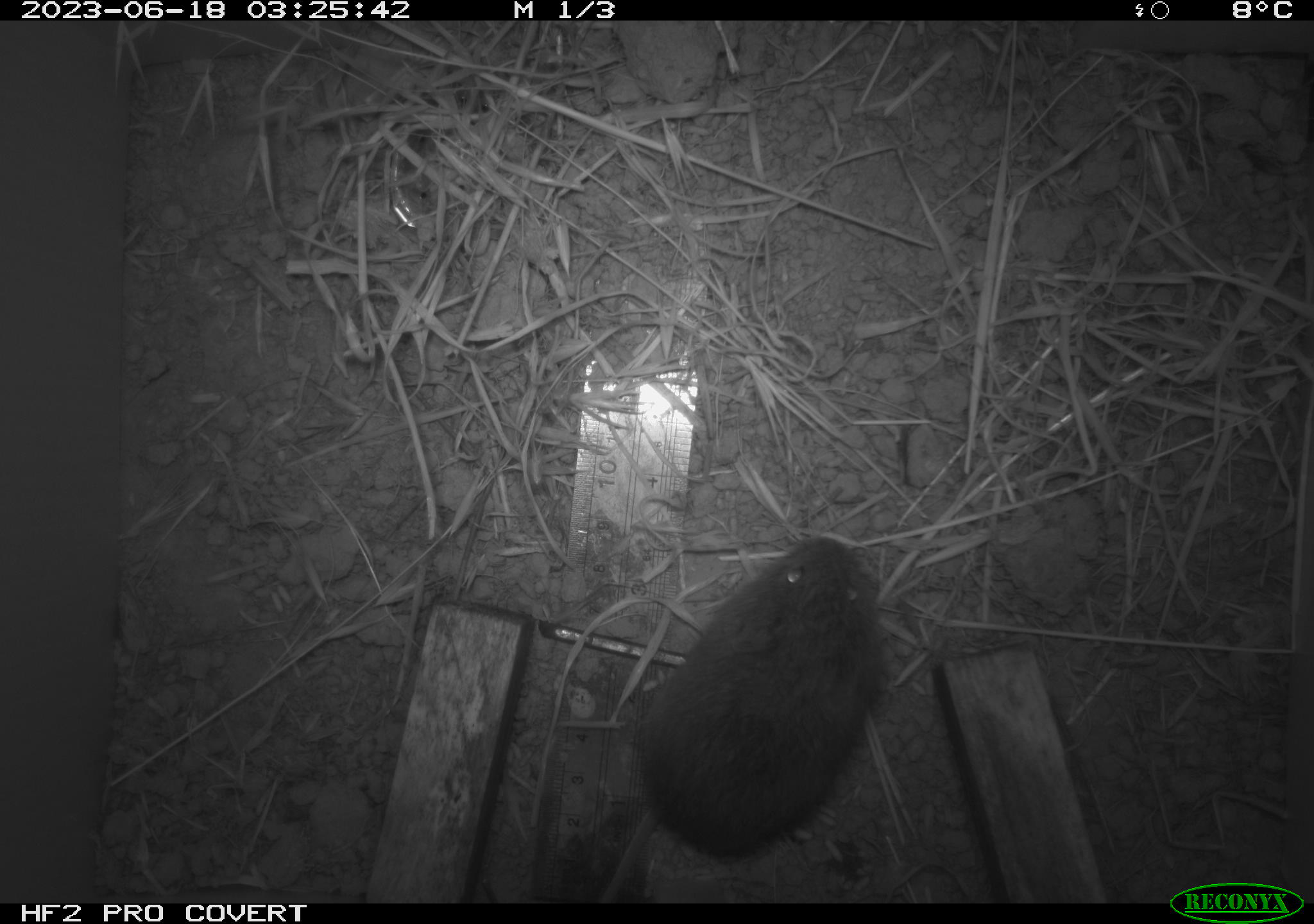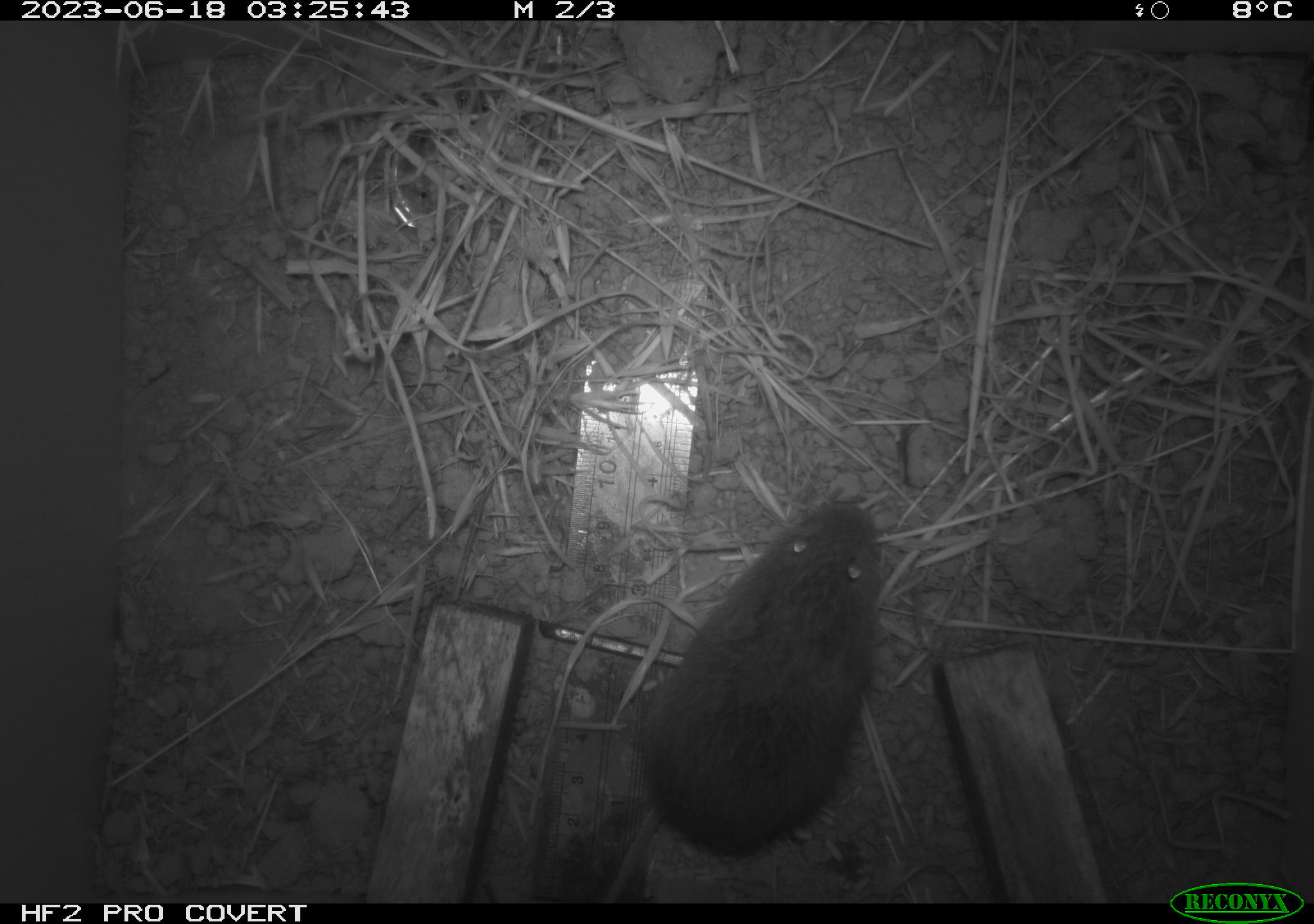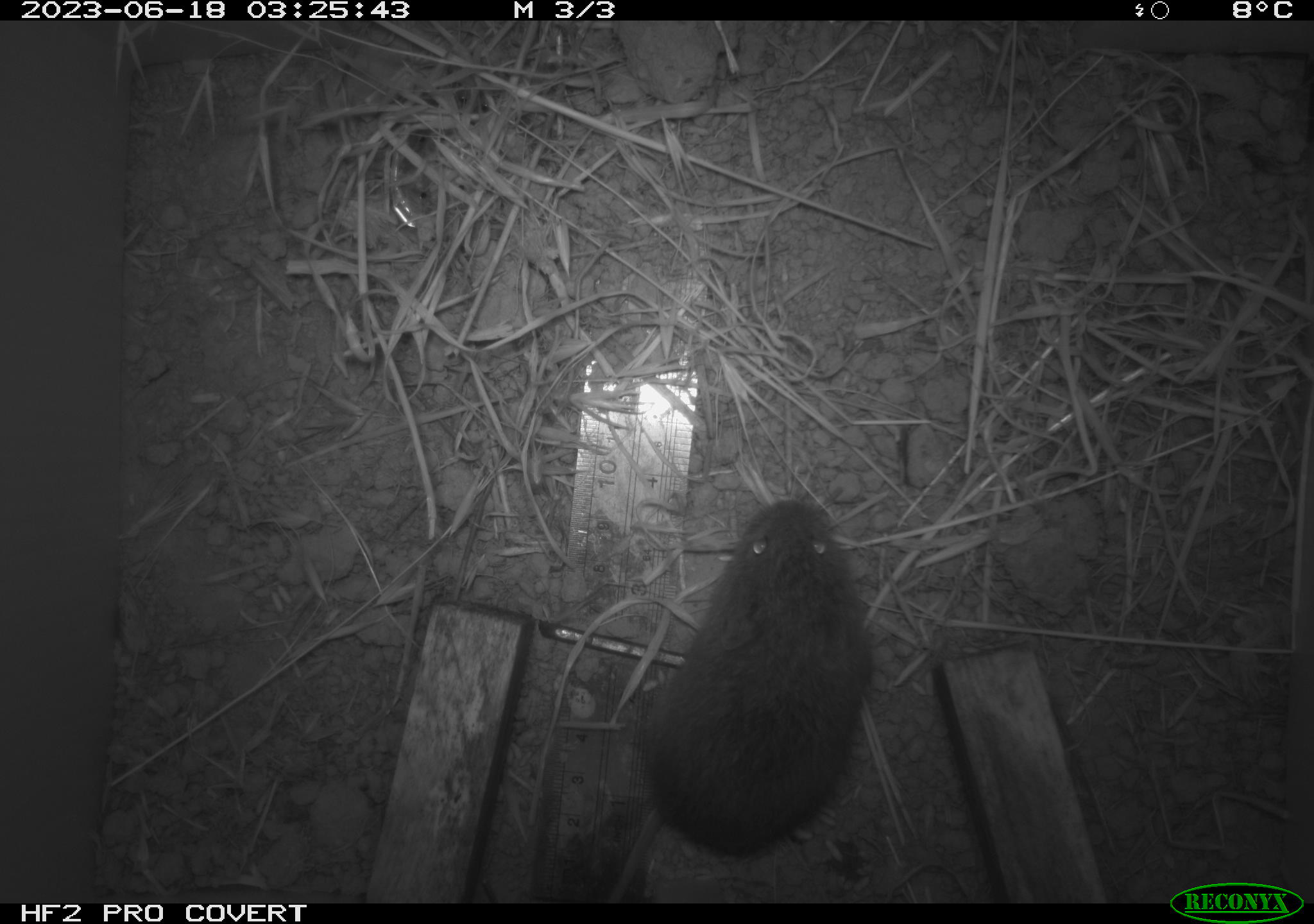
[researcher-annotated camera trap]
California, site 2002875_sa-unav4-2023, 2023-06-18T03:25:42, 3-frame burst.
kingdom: Animalia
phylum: Chordata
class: Mammalia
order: Rodentia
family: Cricetidae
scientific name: Arvicolinae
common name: voles, lemmings, and muskrats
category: arvicolinae subfamily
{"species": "arvicolinae subfamily (voles, lemmings, and muskrats) (Arvicolinae)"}